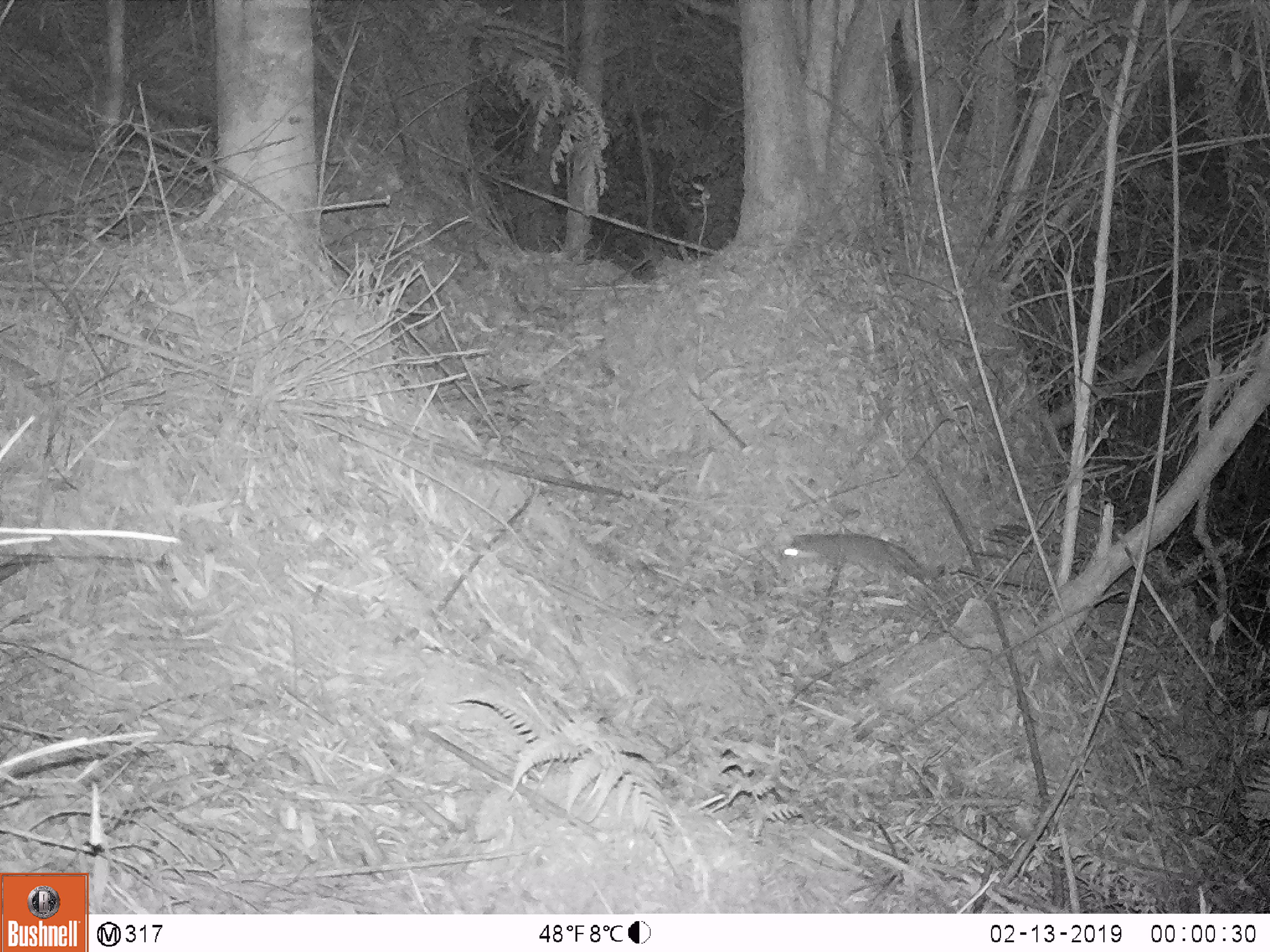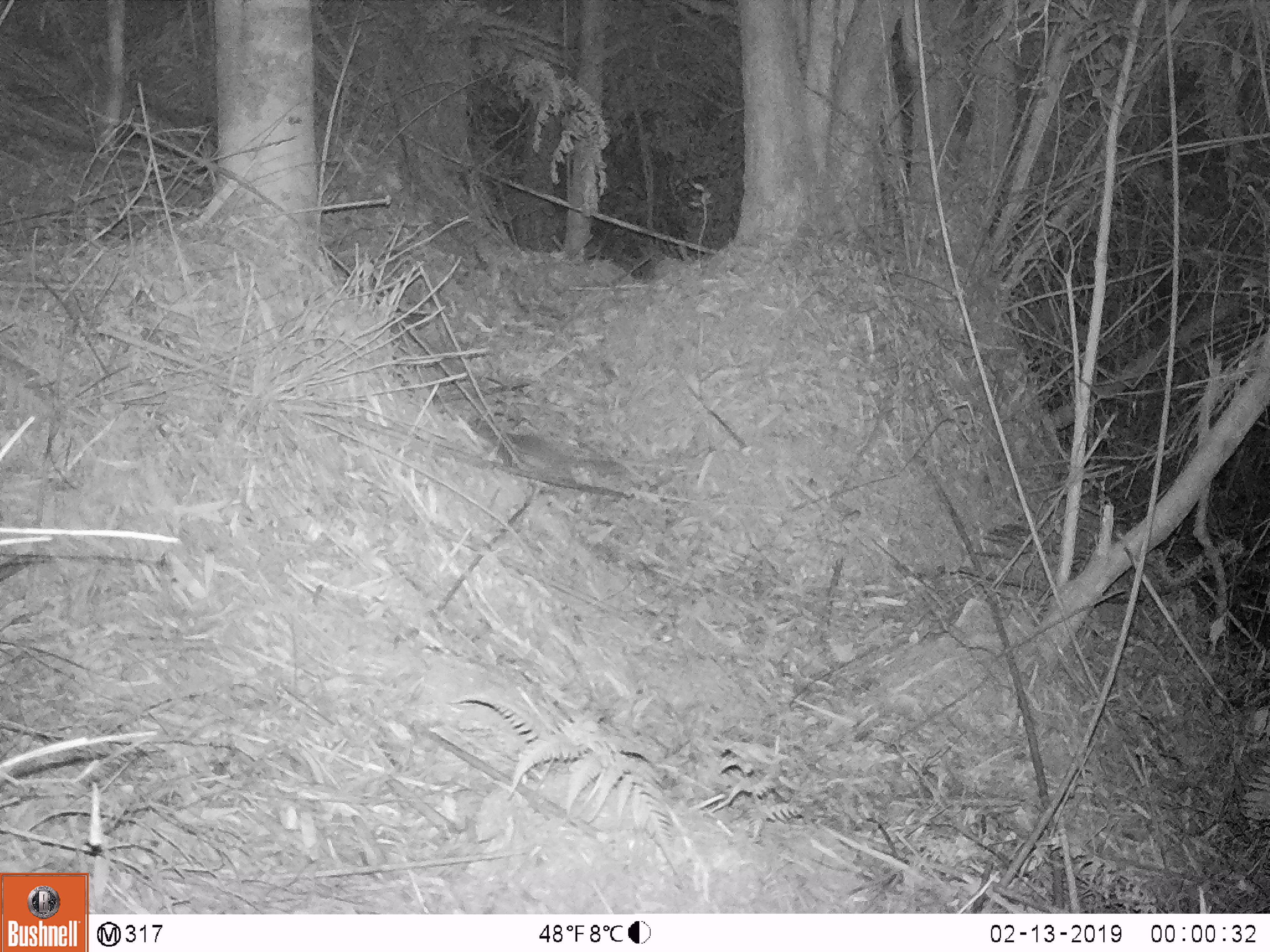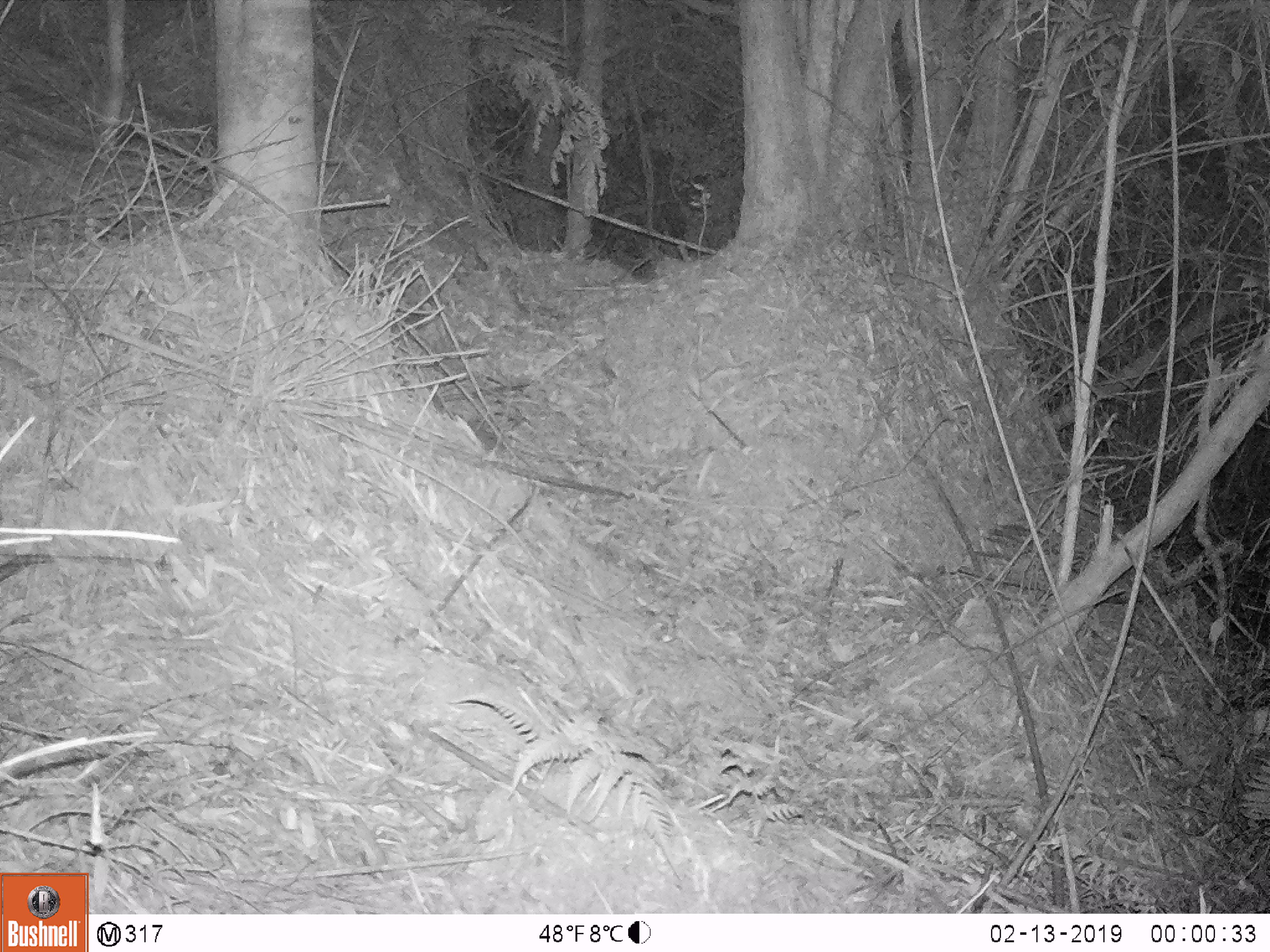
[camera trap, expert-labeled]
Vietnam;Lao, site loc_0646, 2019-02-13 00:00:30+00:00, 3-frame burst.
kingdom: Animalia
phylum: Chordata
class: Mammalia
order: Carnivora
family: Mustelidae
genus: Melogale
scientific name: Melogale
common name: ferret badger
Ferret badger (Melogale). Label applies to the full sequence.